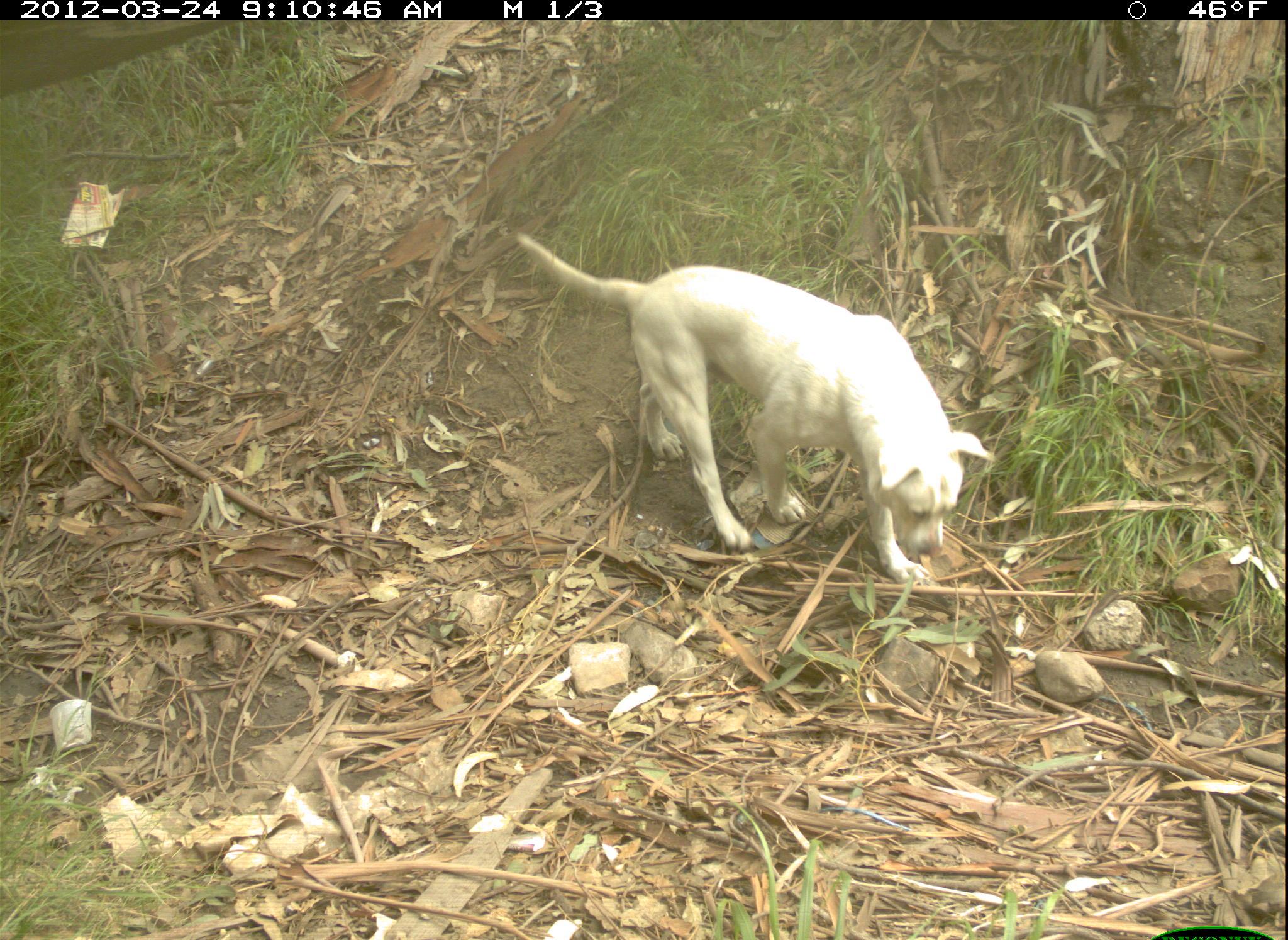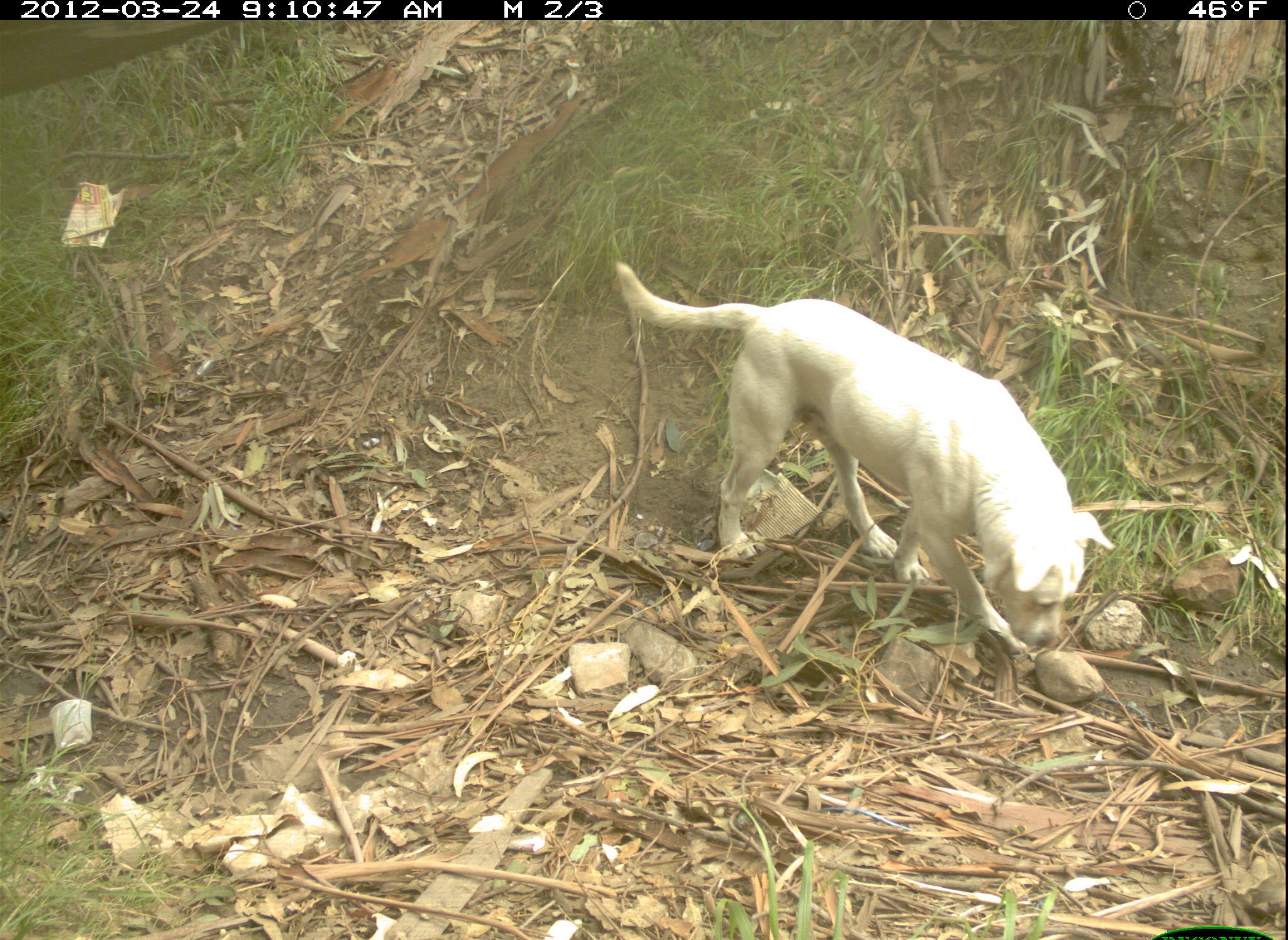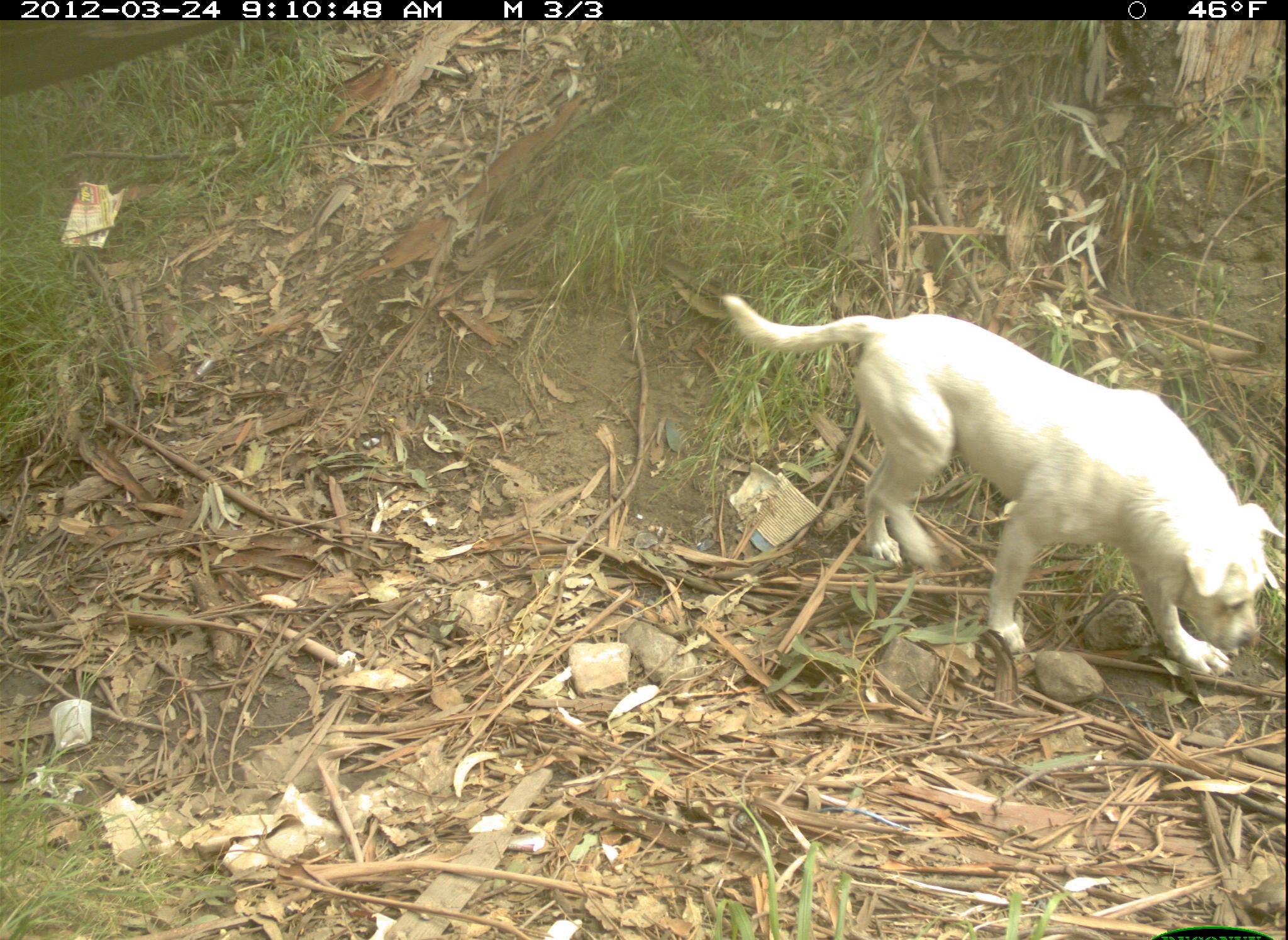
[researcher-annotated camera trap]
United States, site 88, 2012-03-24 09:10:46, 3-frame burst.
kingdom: Animalia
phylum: Chordata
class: Mammalia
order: Carnivora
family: Canidae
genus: Canis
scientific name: Canis familiaris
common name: domestic dog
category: dog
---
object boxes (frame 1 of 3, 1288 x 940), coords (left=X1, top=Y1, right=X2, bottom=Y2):
dog: (left=497, top=217, right=1005, bottom=598)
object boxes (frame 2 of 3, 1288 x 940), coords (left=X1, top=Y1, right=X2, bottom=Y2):
dog: (left=613, top=254, right=1113, bottom=667)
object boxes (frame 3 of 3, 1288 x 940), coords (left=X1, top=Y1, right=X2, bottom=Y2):
dog: (left=705, top=258, right=1286, bottom=709)